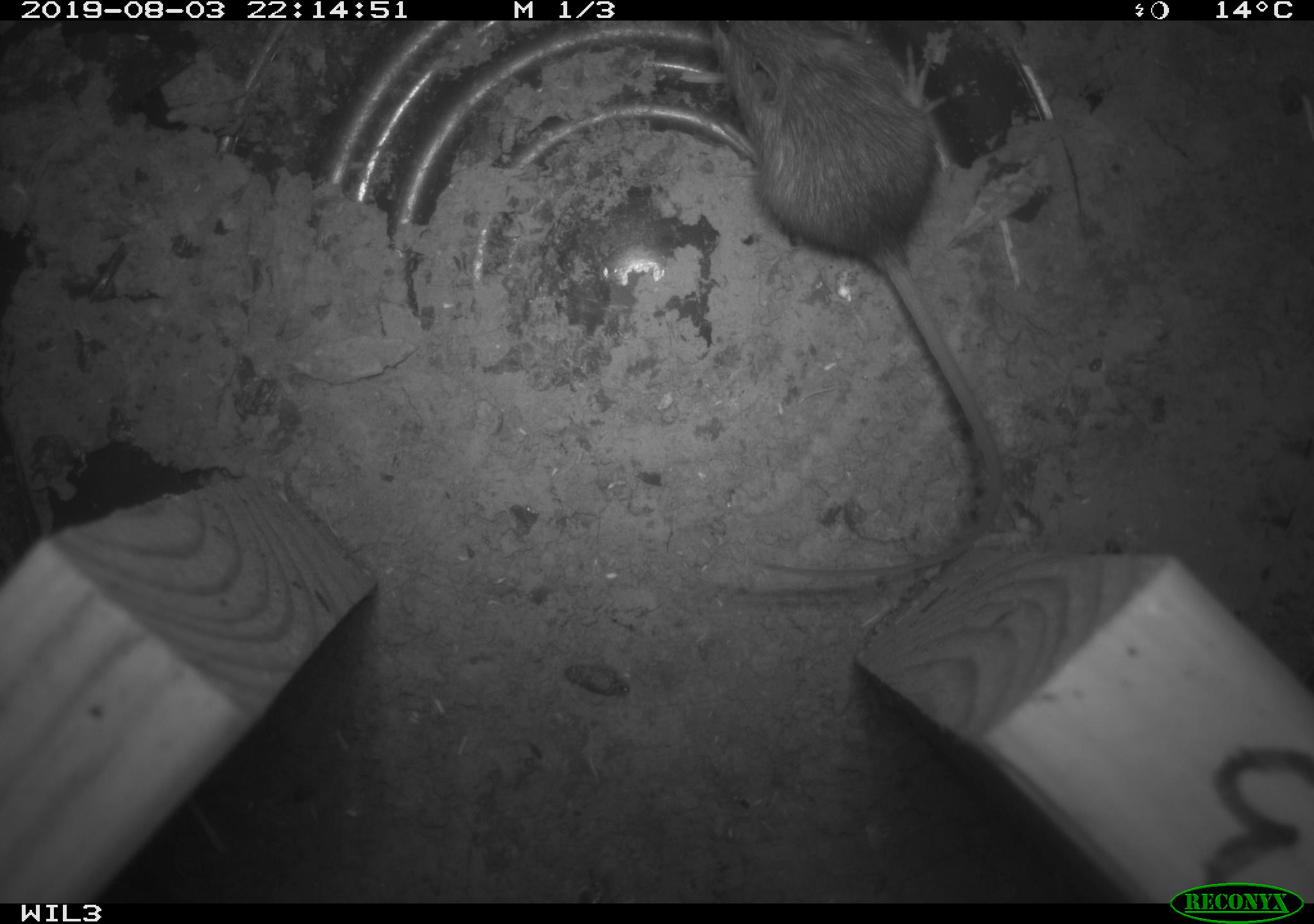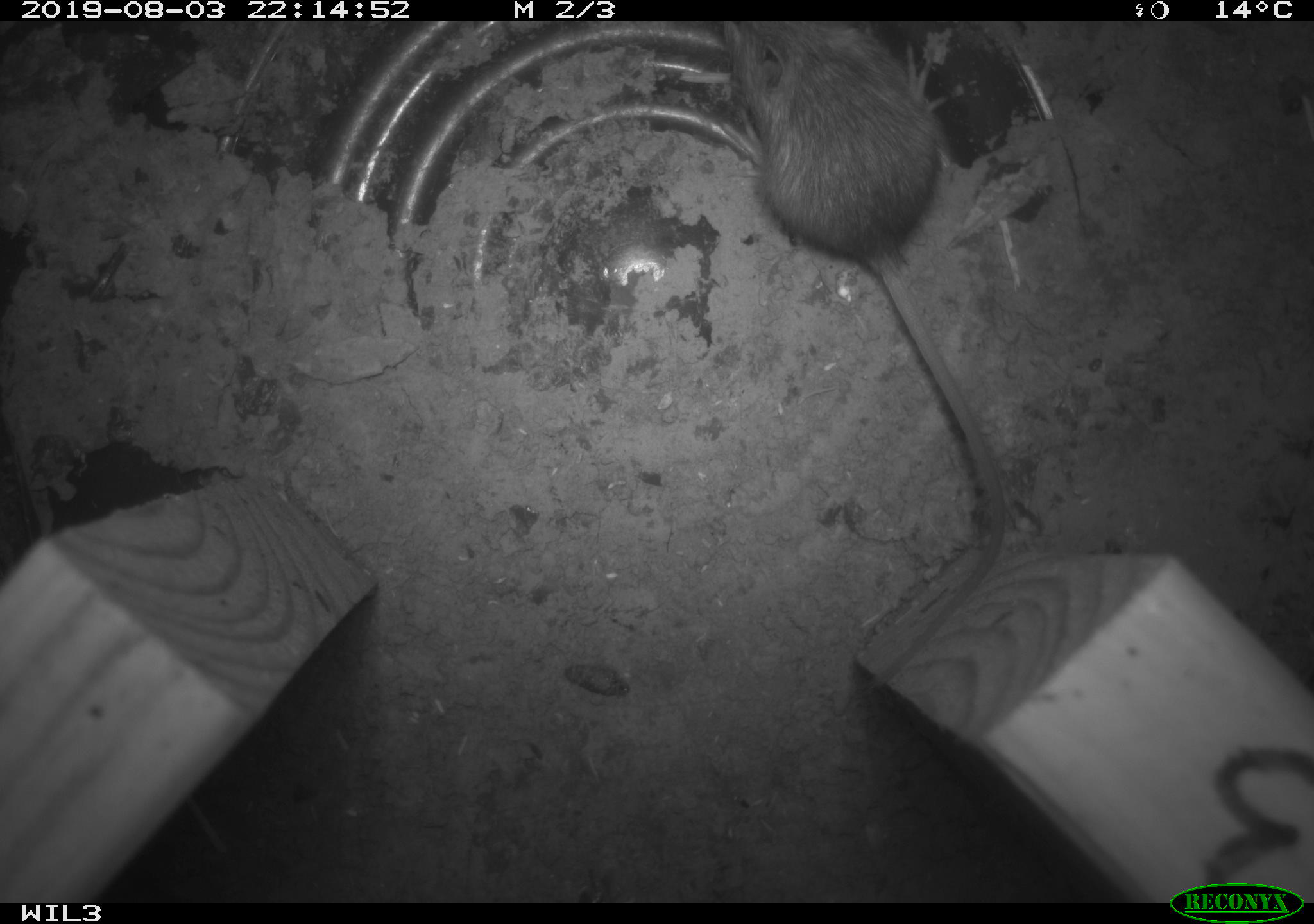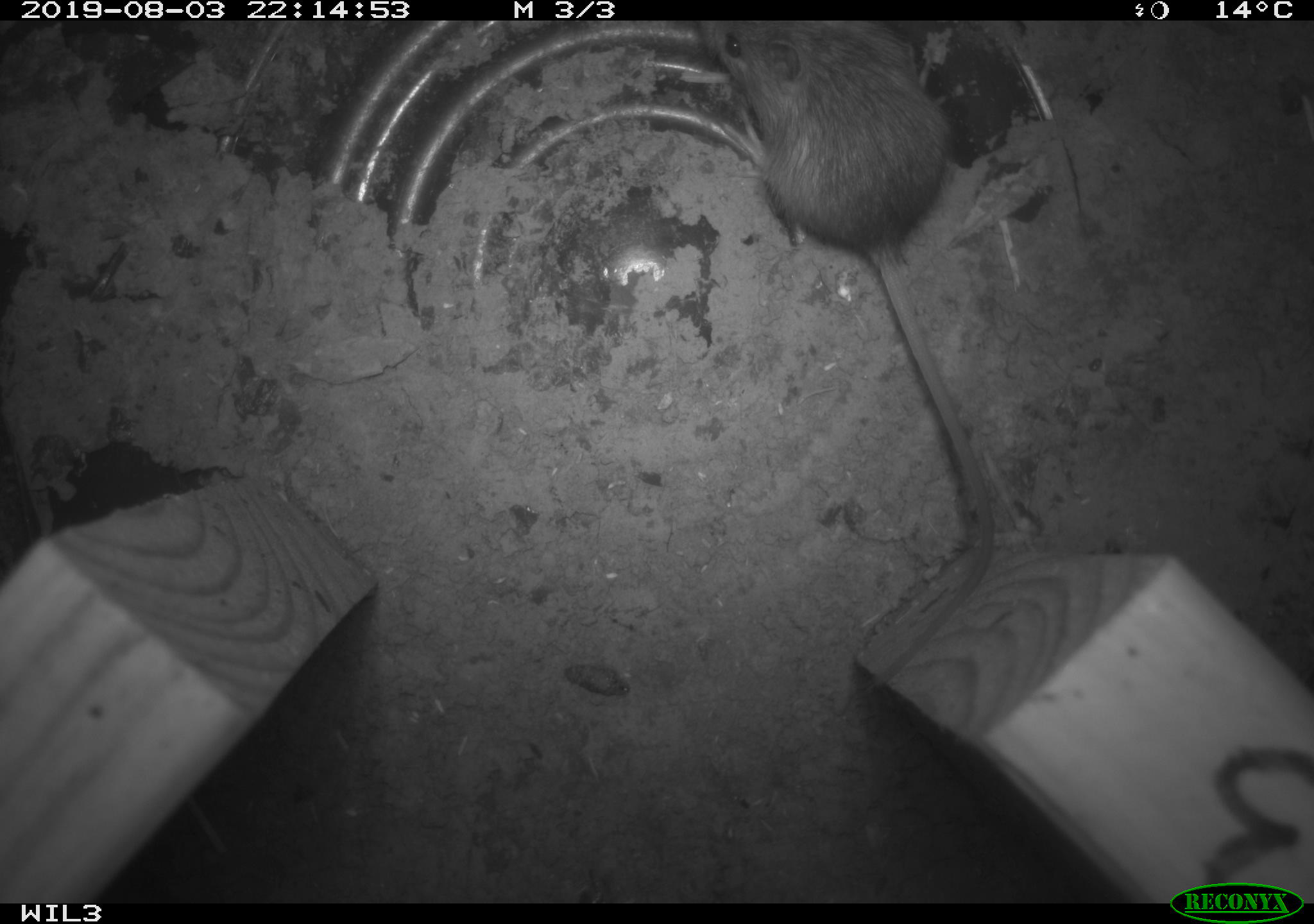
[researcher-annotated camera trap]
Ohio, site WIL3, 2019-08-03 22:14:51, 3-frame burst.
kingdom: Animalia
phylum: Chordata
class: Mammalia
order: Rodentia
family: Zapodidae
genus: Napaeozapus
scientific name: Napaeozapus insignis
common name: woodland jumping mouse